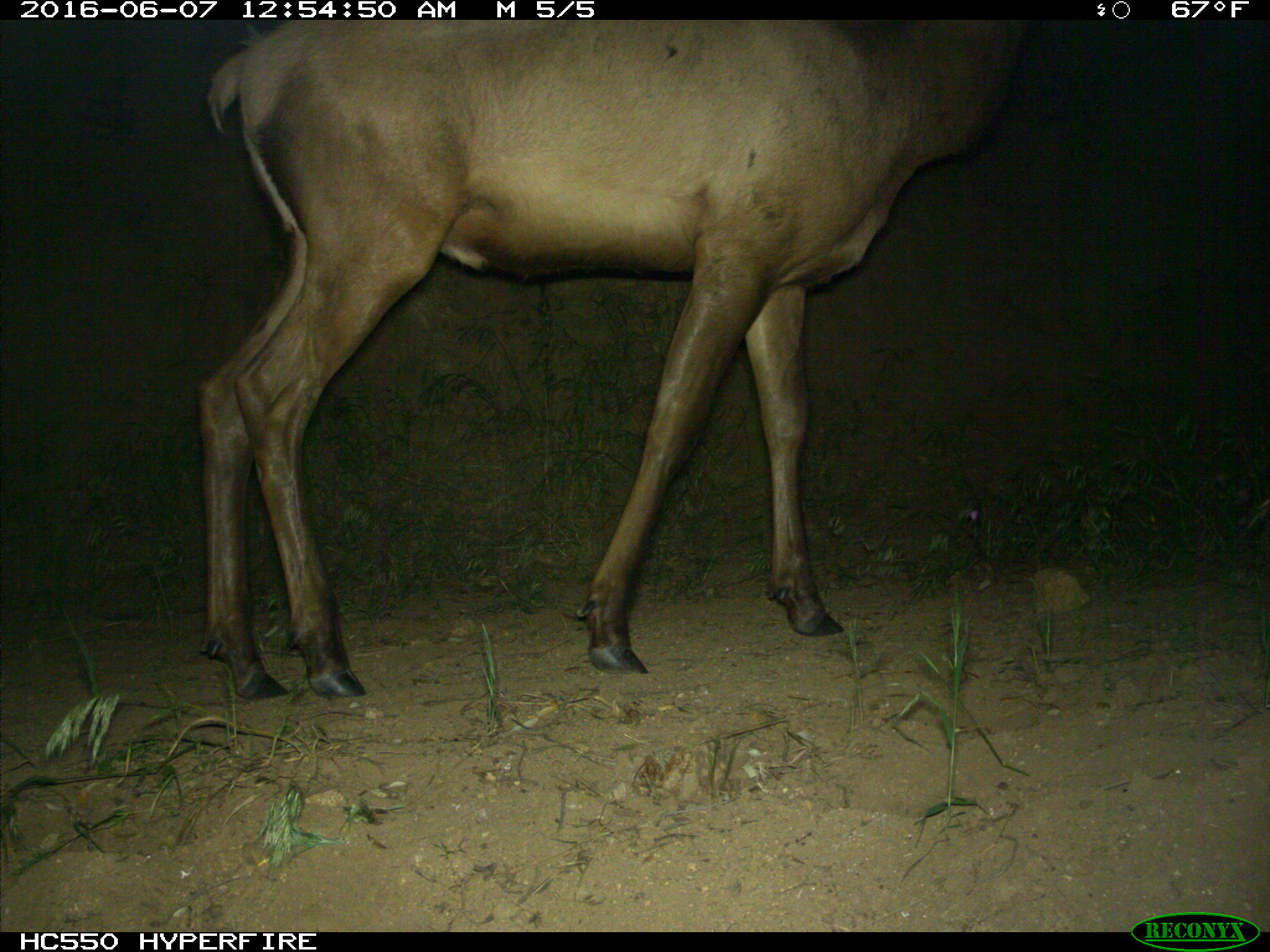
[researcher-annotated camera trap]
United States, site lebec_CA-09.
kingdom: Animalia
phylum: Chordata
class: Mammalia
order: Artiodactyla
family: Cervidae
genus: Cervus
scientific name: Cervus canadensis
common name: elk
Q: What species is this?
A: Cervus canadensis (elk).